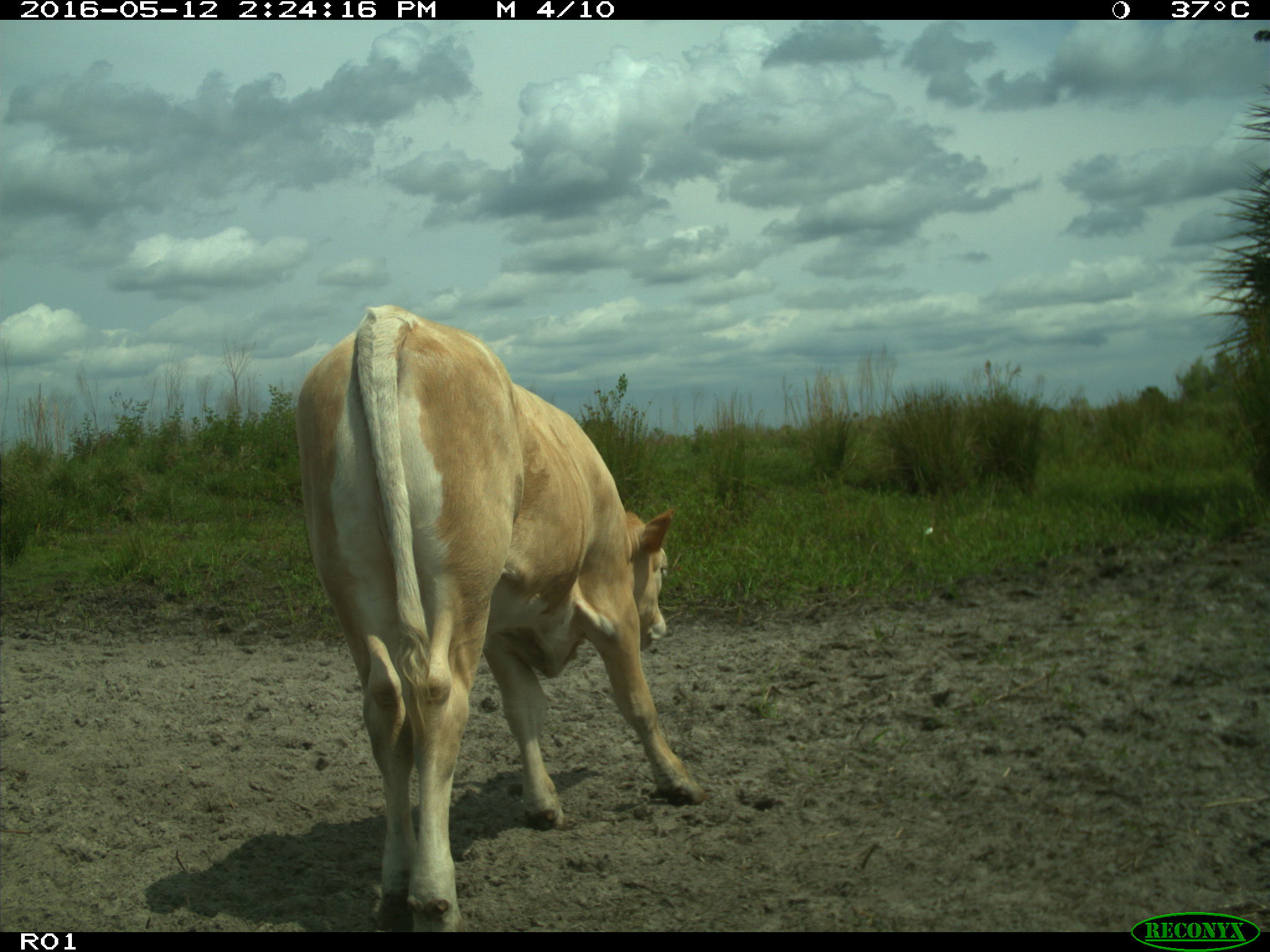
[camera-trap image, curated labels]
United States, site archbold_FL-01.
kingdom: Animalia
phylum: Chordata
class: Mammalia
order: Artiodactyla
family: Bovidae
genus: Bos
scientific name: Bos taurus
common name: domestic cow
Bos taurus (domestic cow).